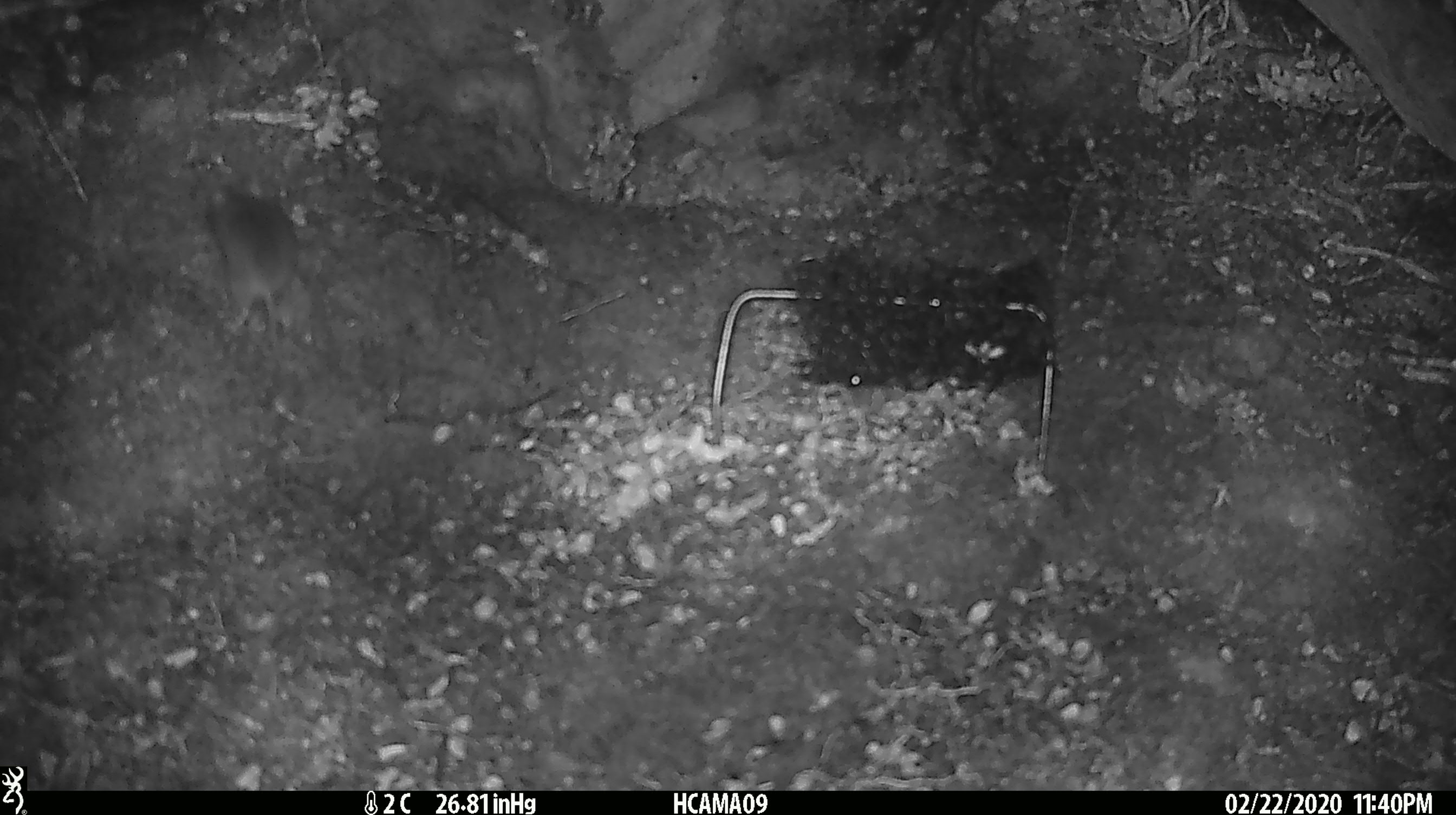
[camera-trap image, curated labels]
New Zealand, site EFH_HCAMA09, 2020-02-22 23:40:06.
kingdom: Animalia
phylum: Chordata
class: Mammalia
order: Rodentia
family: Muridae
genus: Mus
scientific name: Mus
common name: mouse